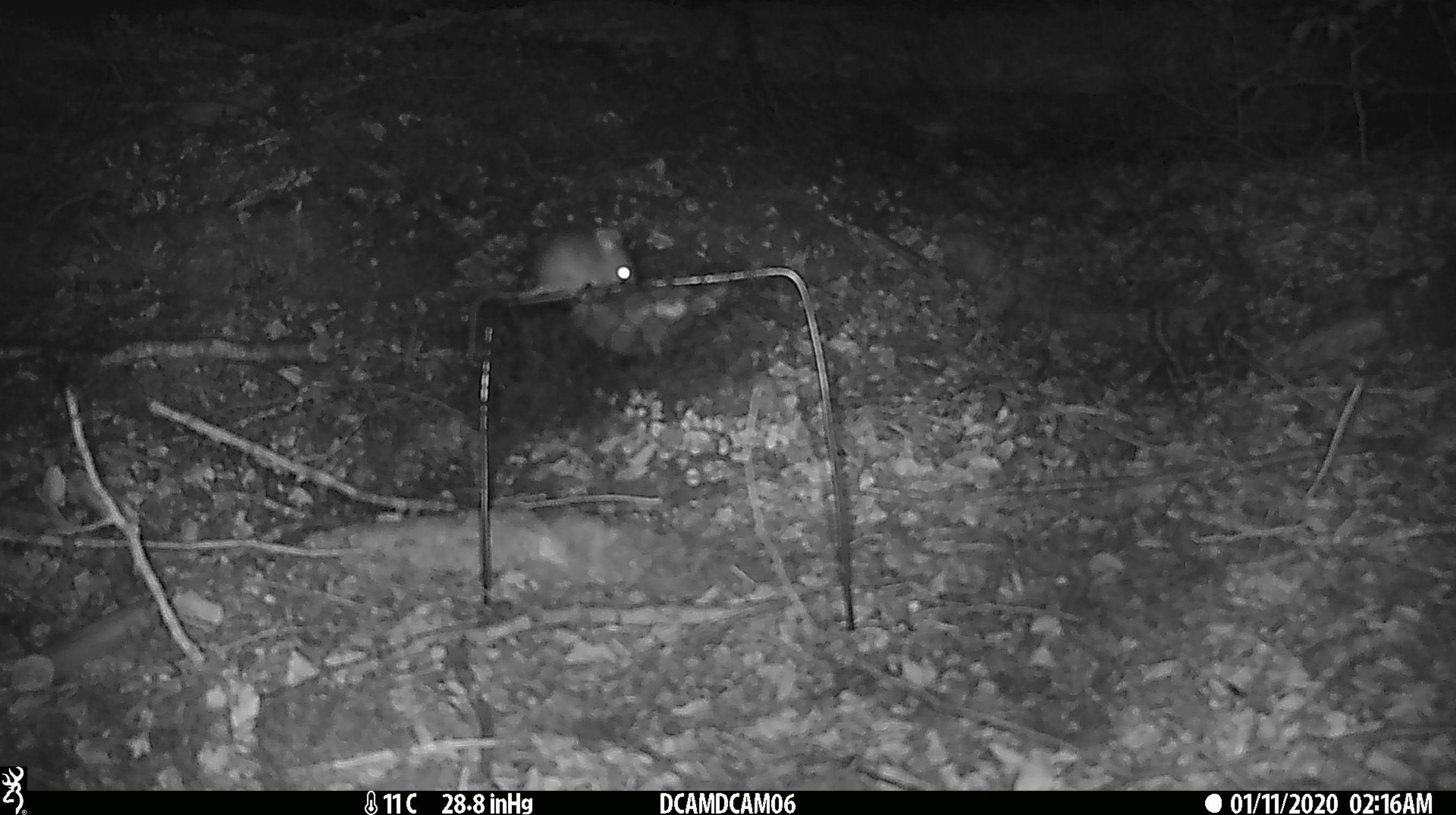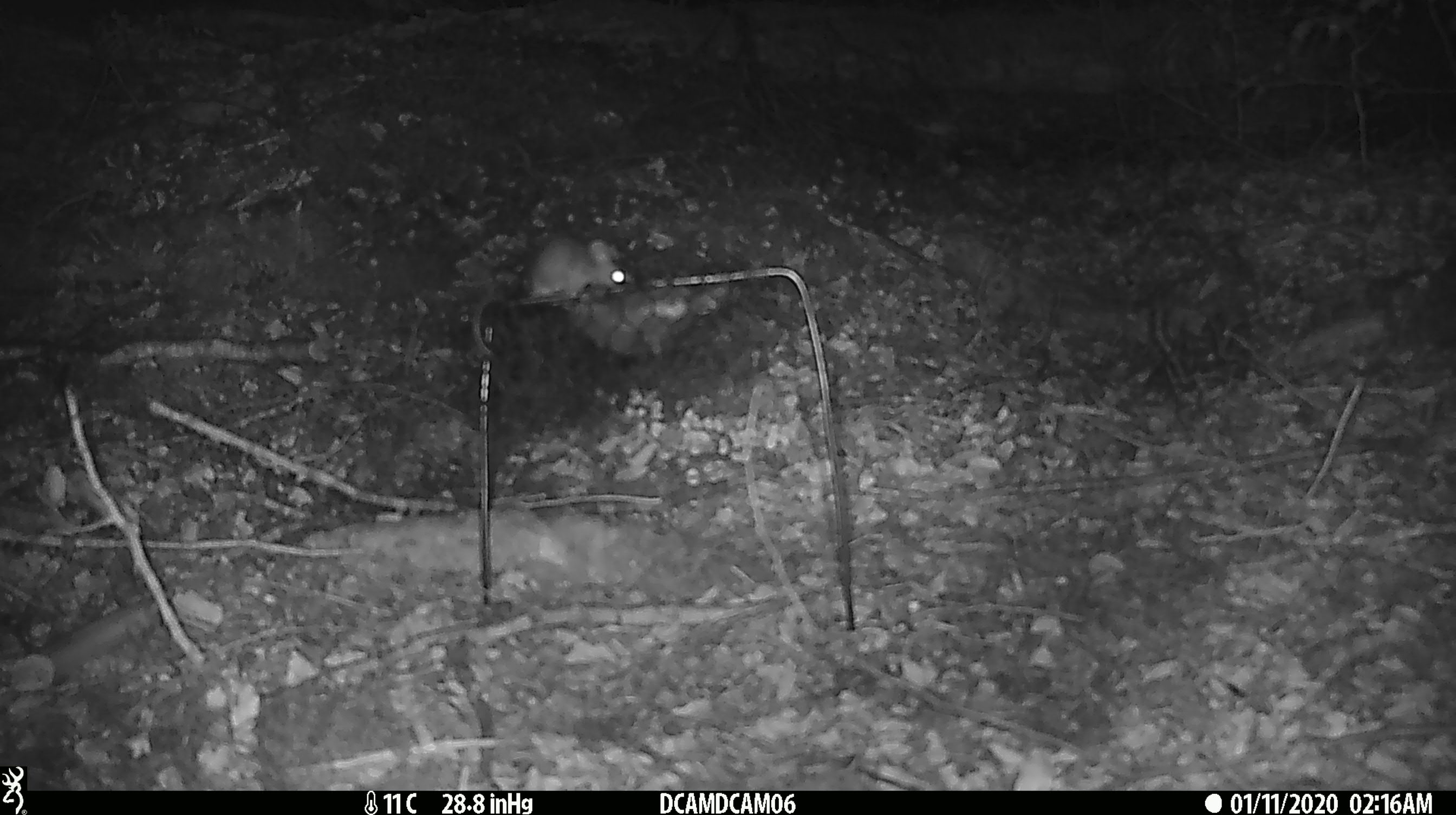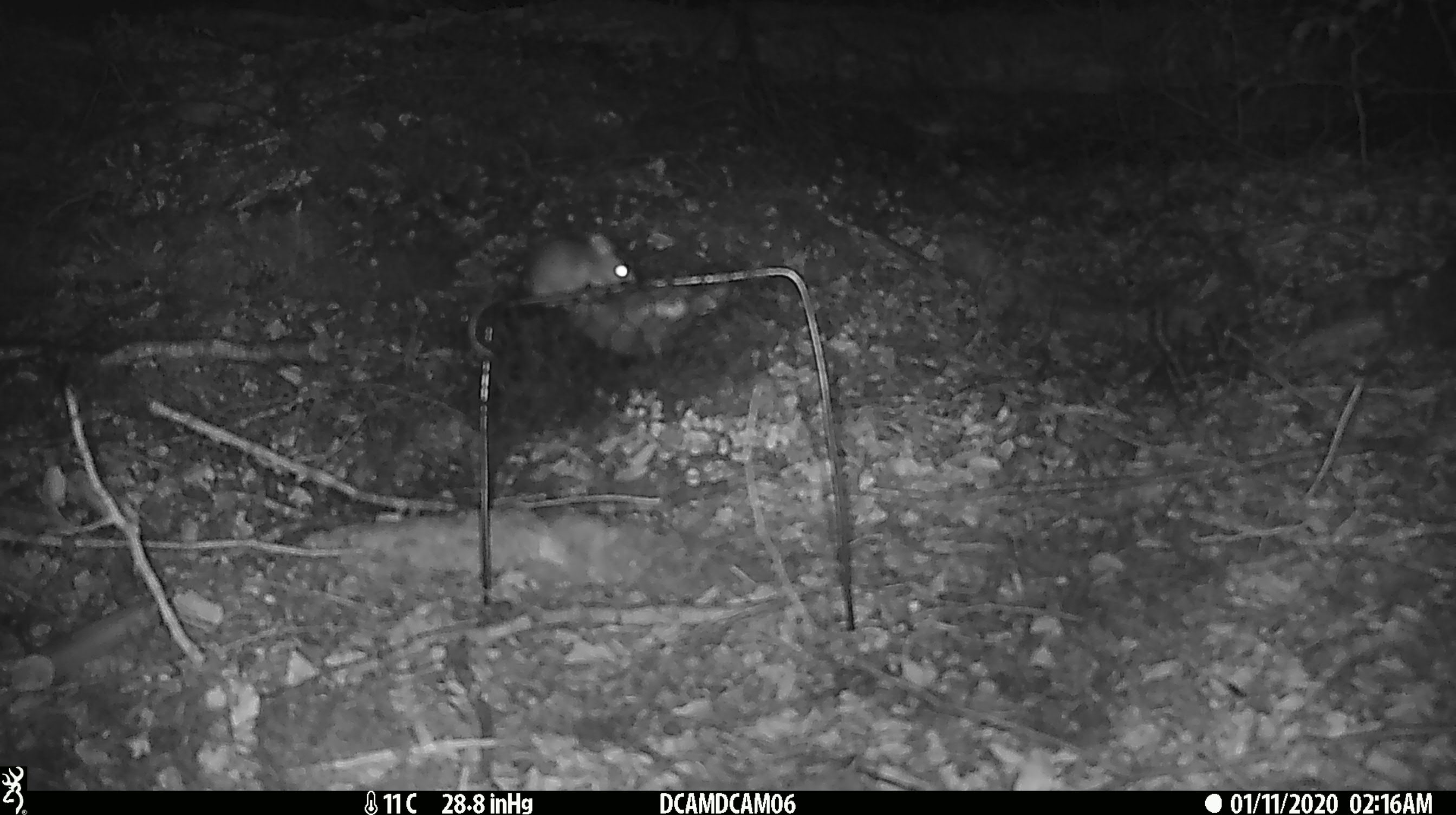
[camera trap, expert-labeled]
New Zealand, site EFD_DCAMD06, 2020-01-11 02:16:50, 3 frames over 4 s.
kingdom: Animalia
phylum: Chordata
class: Mammalia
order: Rodentia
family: Muridae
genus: Mus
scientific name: Mus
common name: mouse